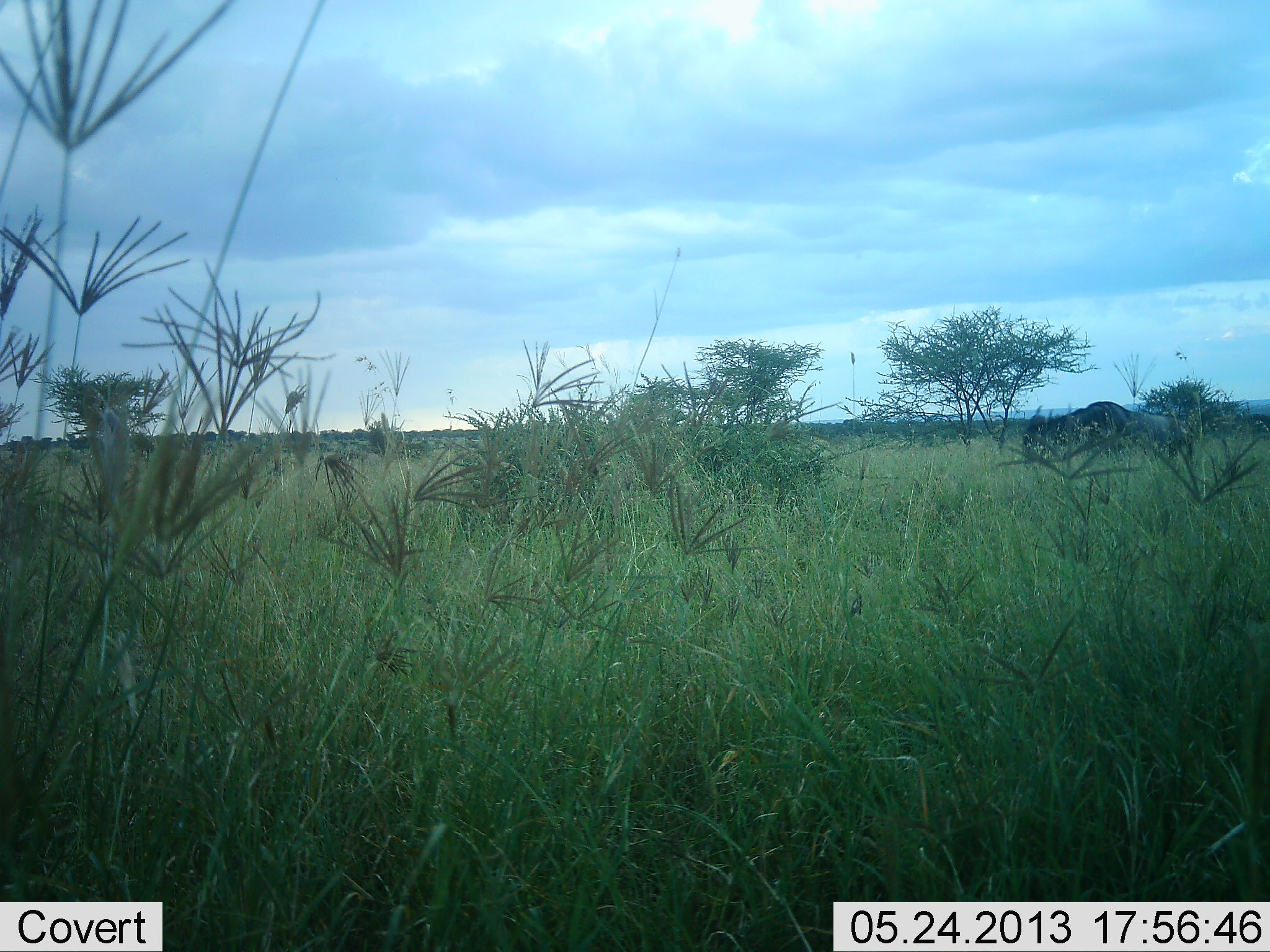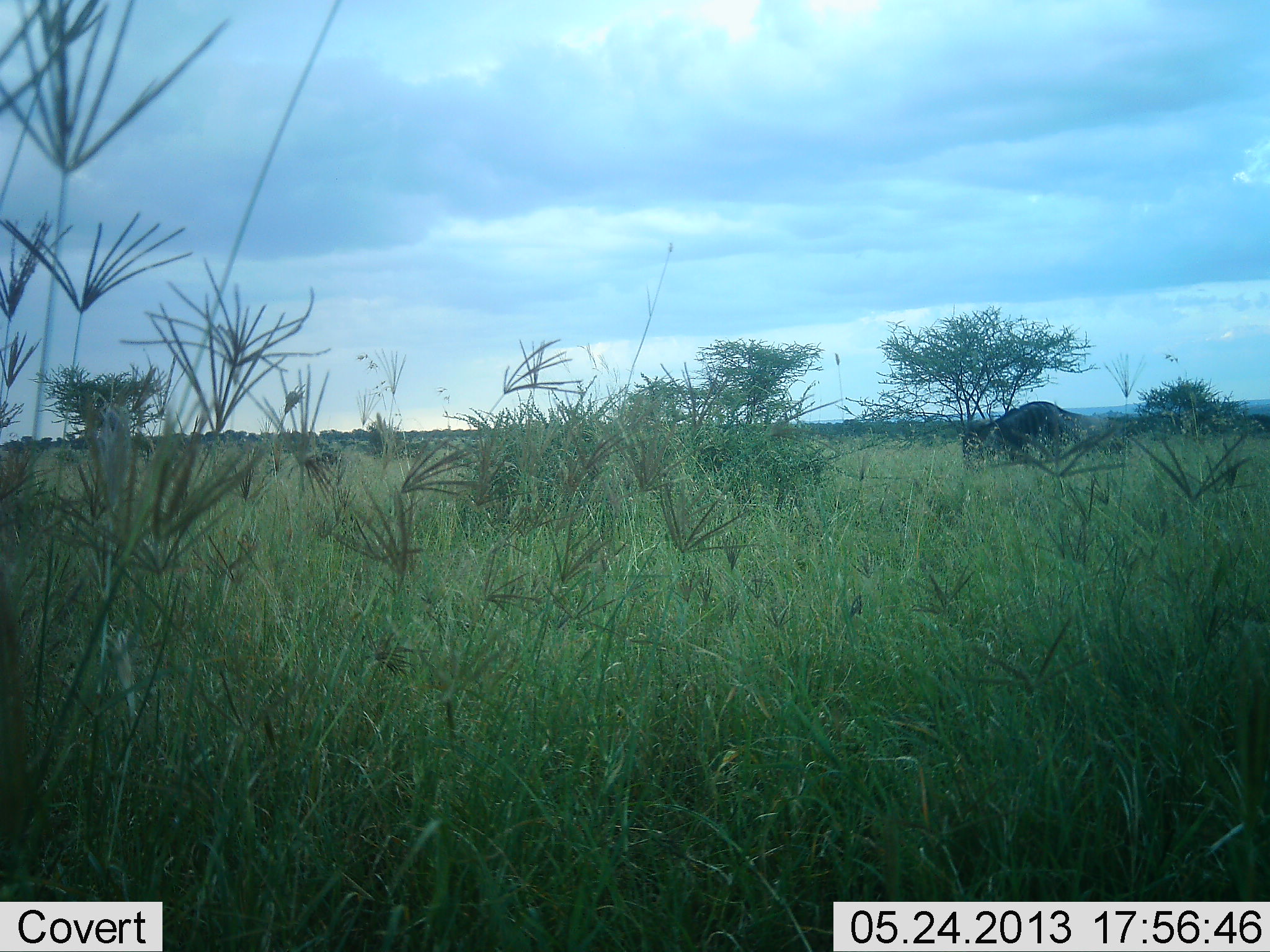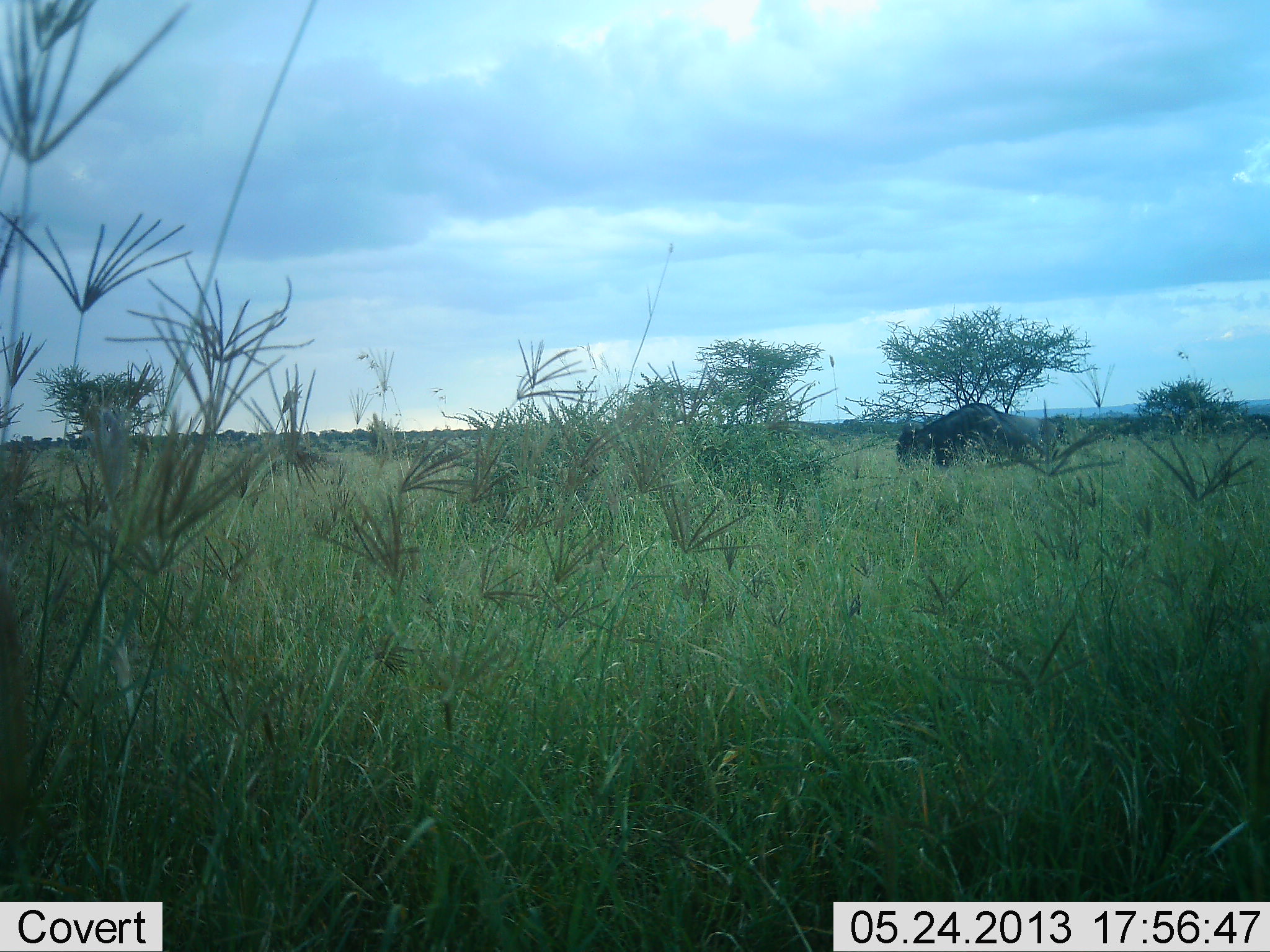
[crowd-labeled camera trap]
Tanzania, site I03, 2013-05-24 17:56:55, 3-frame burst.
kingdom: Animalia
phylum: Chordata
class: Mammalia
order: Artiodactyla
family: Bovidae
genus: Connochaetes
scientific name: Connochaetes taurinus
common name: blue wildebeest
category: wildebeest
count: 1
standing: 0%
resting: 0%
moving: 100%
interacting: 0%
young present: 0%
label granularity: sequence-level